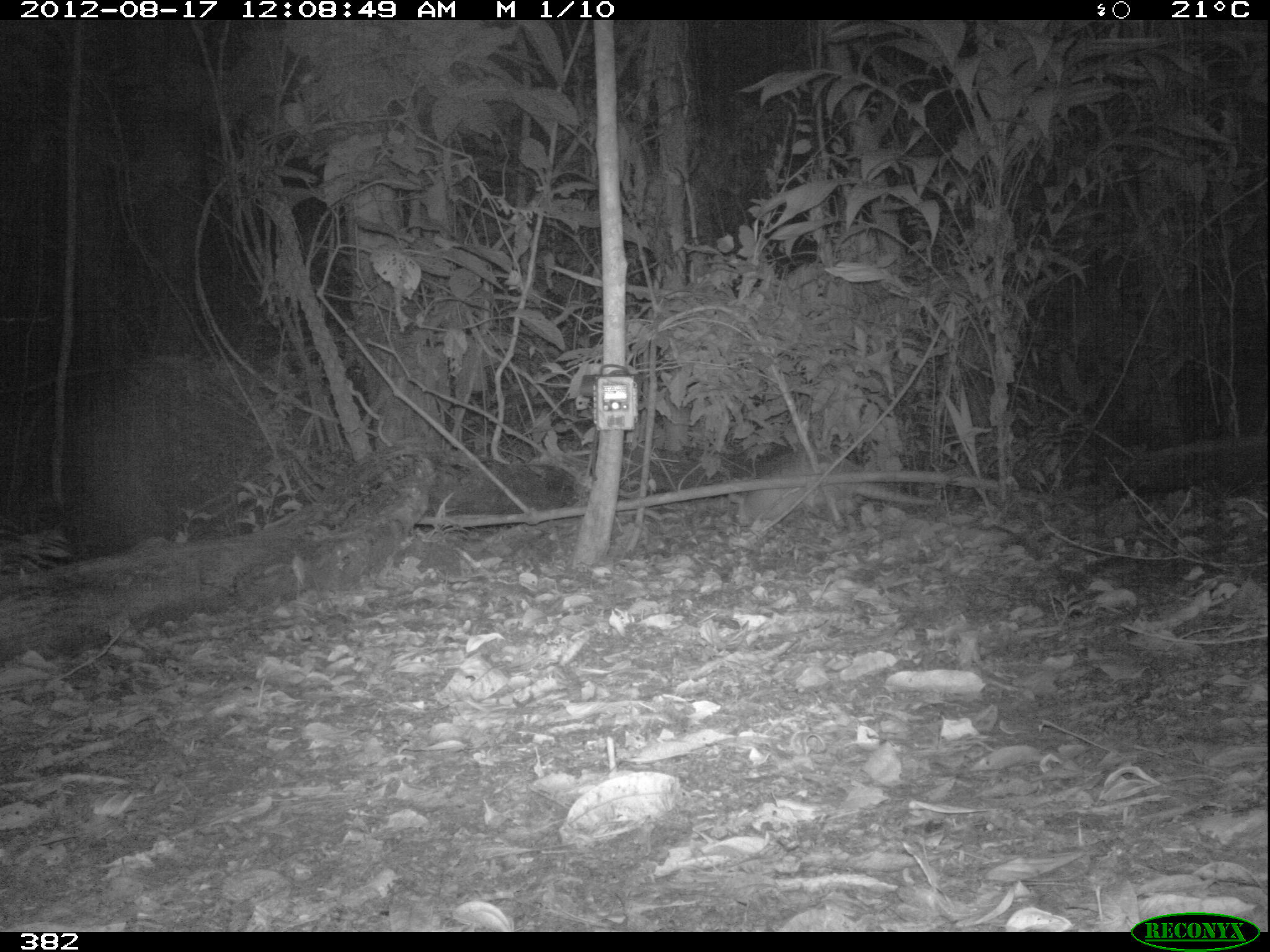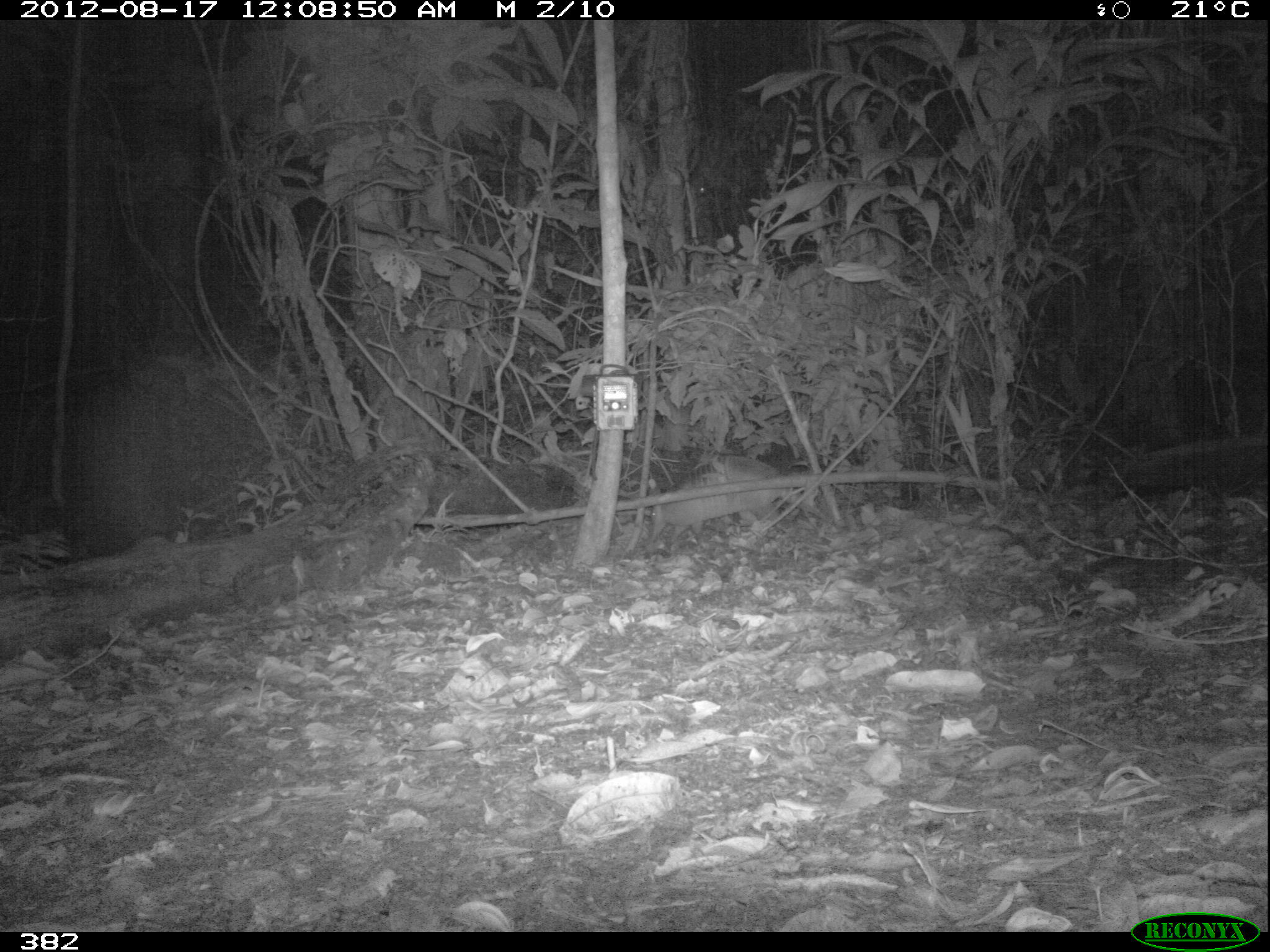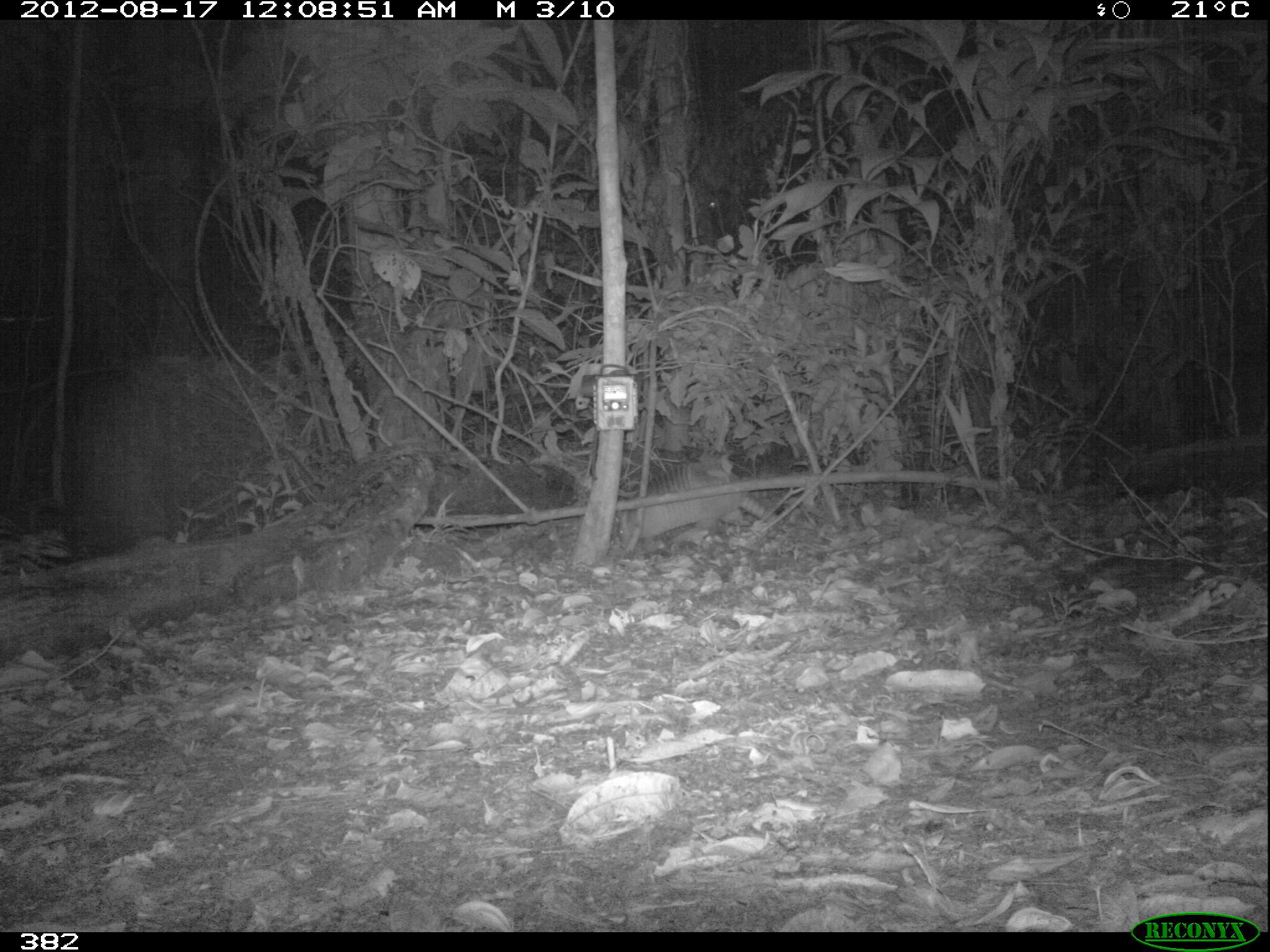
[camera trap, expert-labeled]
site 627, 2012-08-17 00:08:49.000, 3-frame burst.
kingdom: Animalia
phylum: Chordata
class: Mammalia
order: Cingulata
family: Dasypodidae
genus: Dasypus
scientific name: Dasypus novemcinctus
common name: nine-banded armadillo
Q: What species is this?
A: Dasypus novemcinctus (nine-banded armadillo).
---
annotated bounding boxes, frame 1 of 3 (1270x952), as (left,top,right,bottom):
dasypus novemcinctus: (728,449,938,530)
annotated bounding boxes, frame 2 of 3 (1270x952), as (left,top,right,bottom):
dasypus novemcinctus: (648,454,801,545)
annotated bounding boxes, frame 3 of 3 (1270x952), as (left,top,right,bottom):
dasypus novemcinctus: (612,460,784,551)